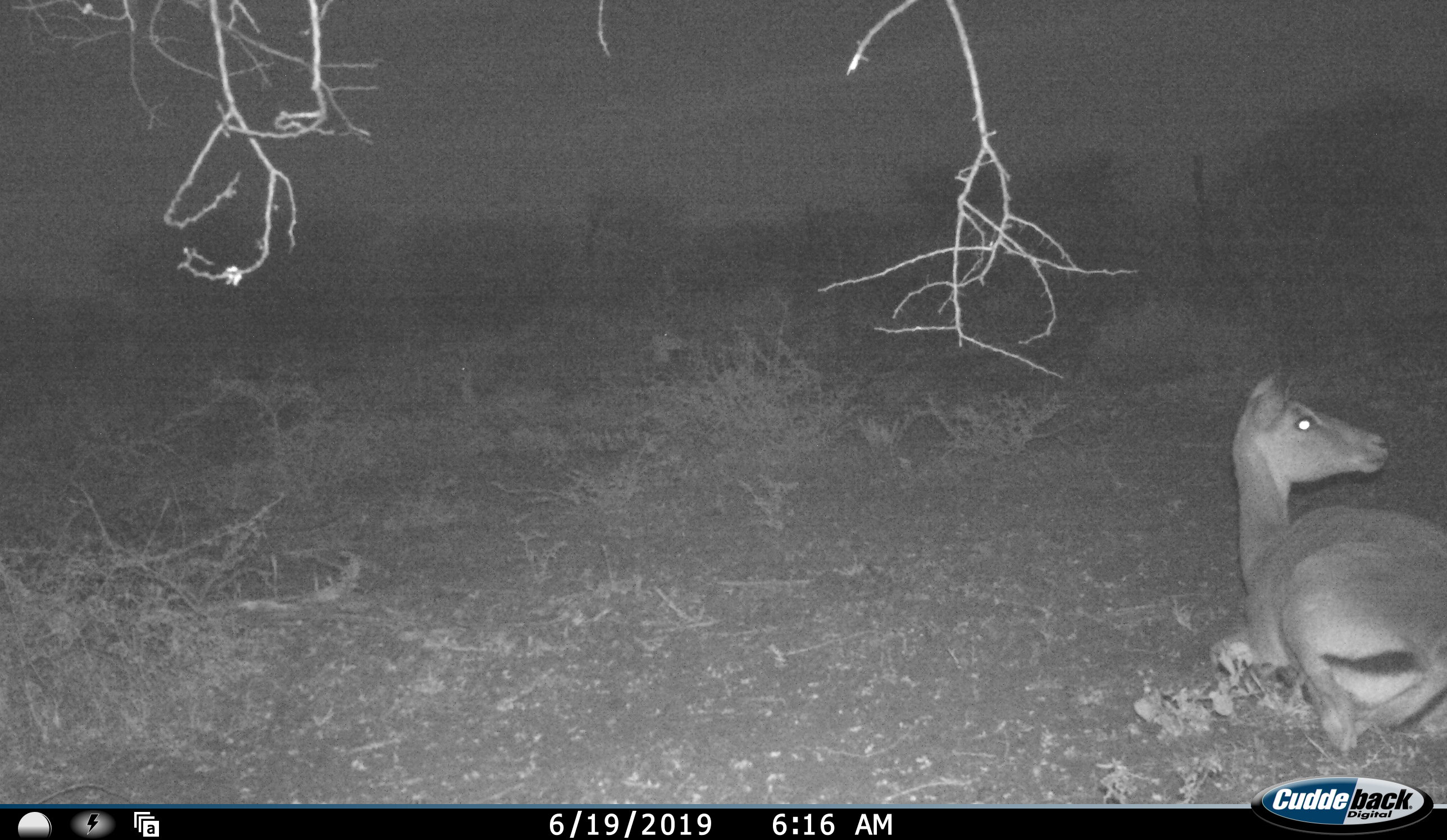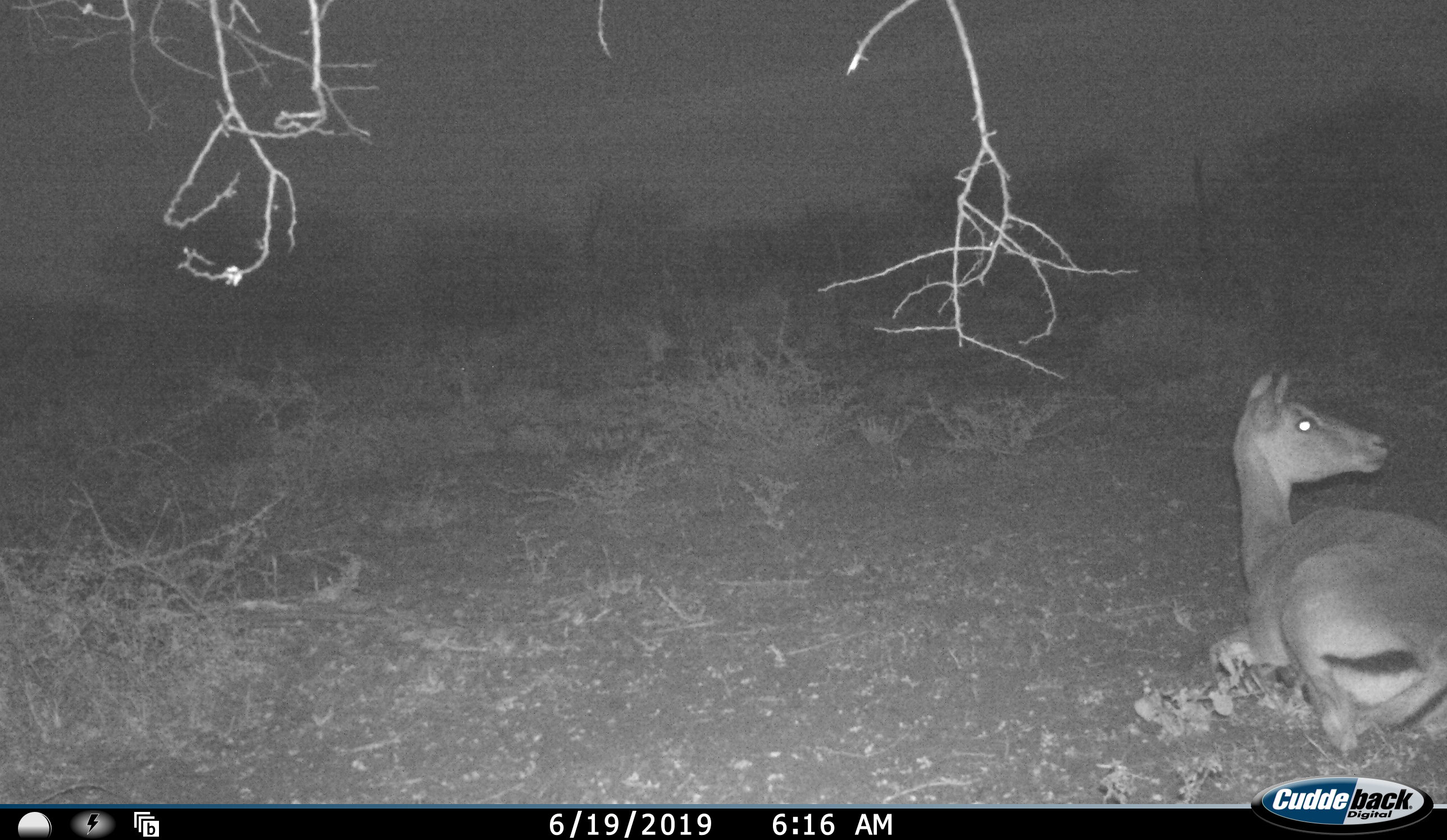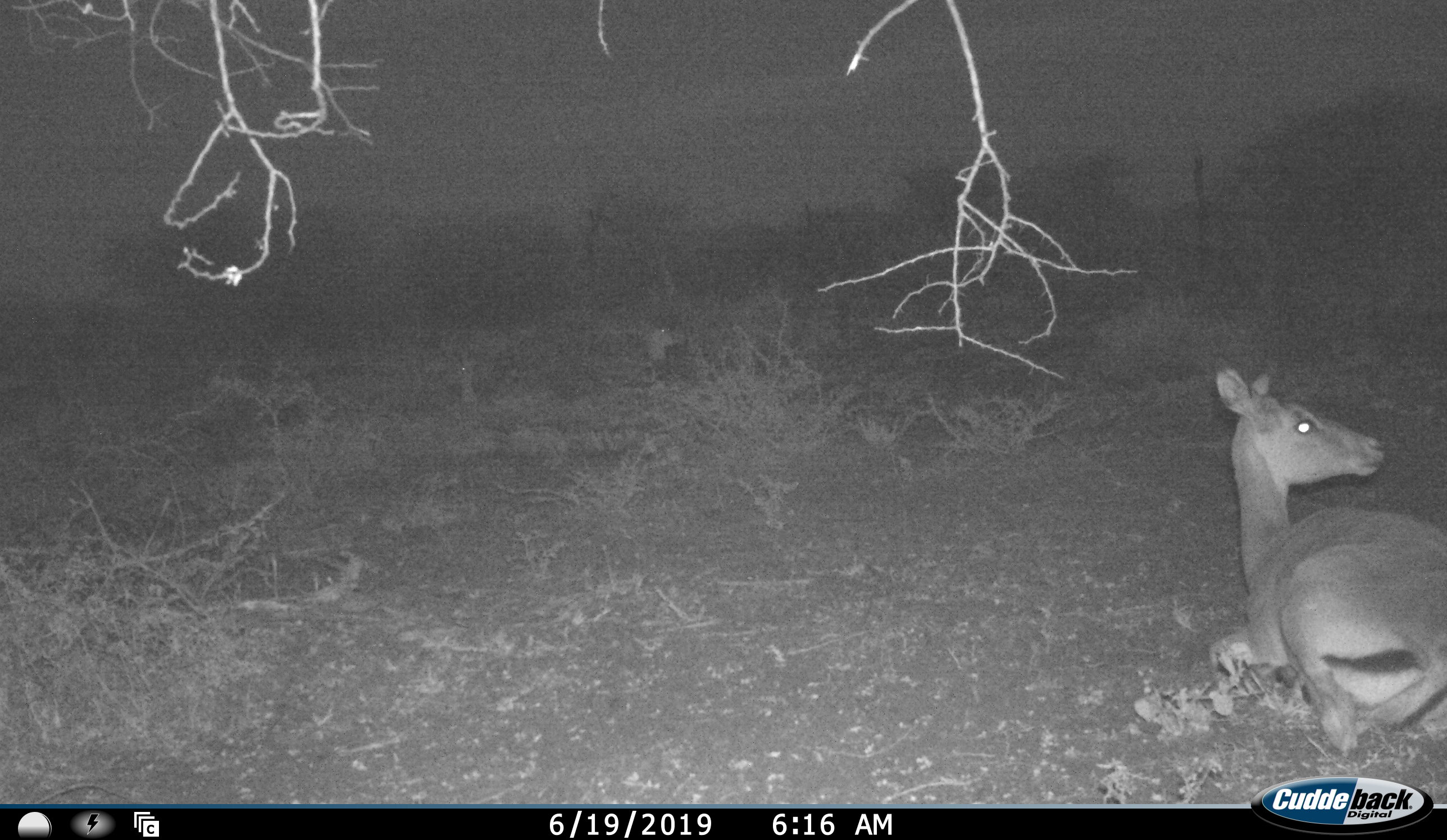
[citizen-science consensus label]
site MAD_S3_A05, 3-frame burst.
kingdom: Animalia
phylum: Chordata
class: Mammalia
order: Artiodactyla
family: Bovidae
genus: Aepyceros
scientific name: Aepyceros melampus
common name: impala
Impala (Aepyceros melampus), count 2. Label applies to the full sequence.